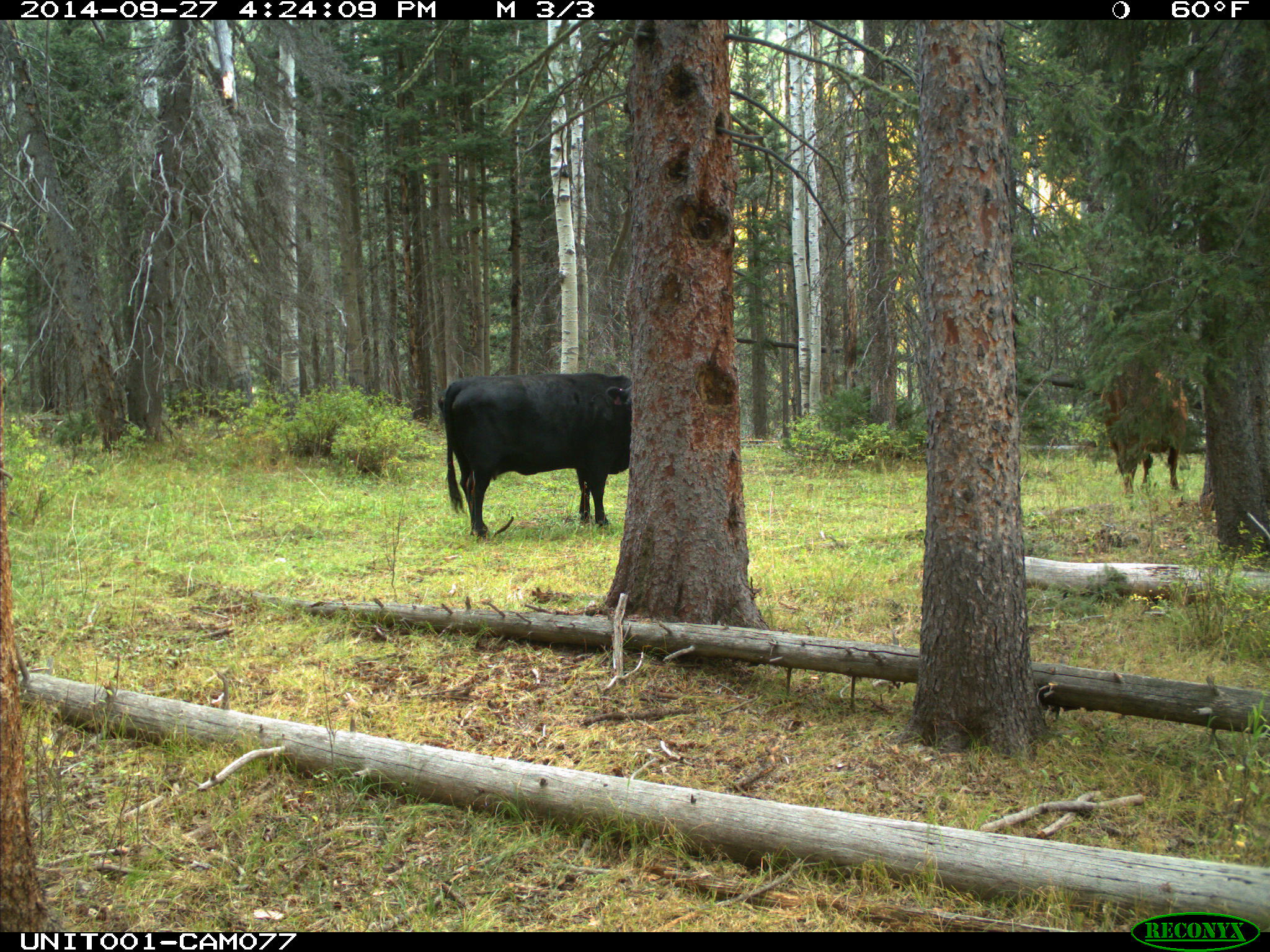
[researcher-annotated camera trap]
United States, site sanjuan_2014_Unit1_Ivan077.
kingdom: Animalia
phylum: Chordata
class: Mammalia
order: Artiodactyla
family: Bovidae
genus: Bos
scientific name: Bos taurus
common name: domestic cow